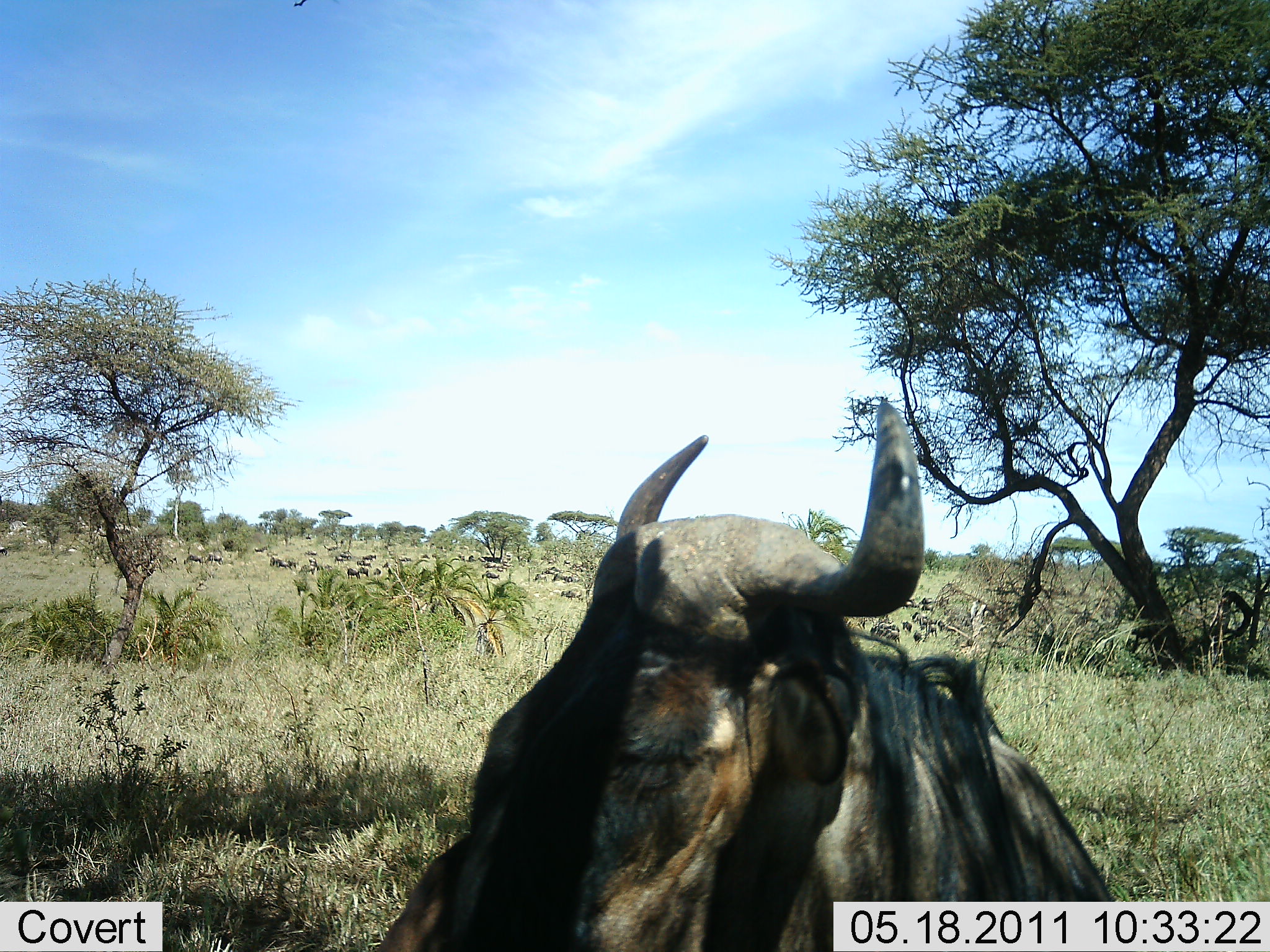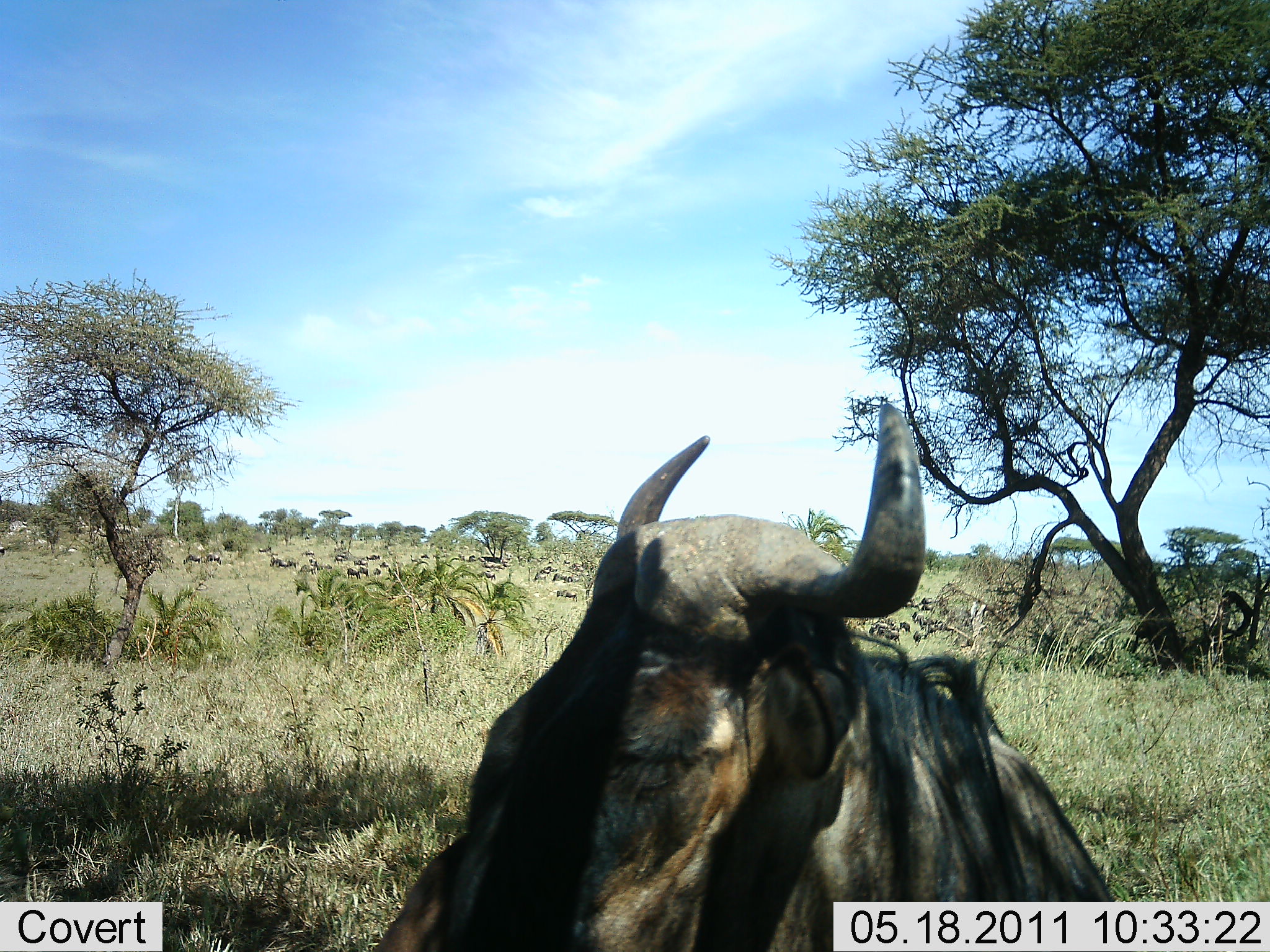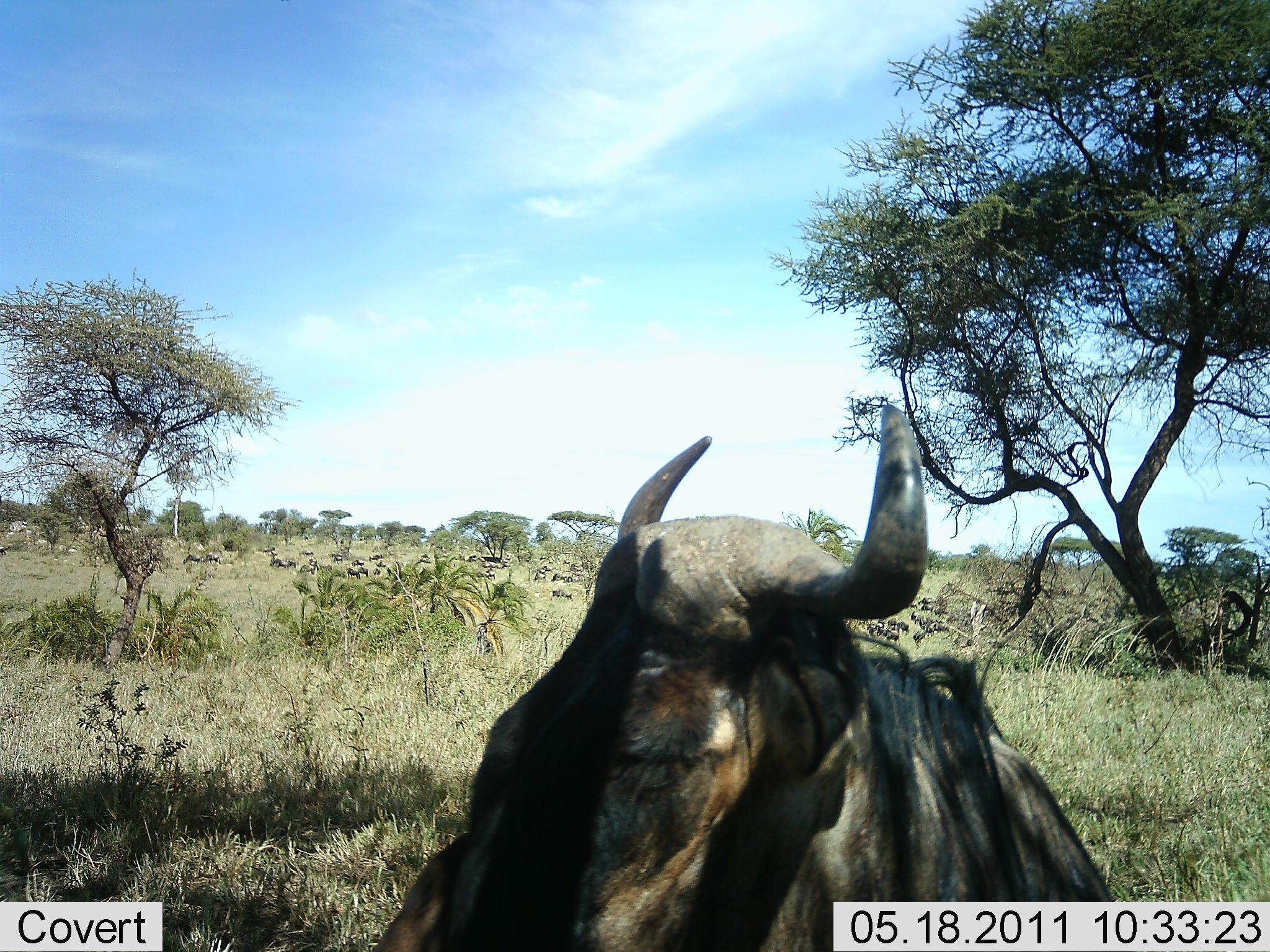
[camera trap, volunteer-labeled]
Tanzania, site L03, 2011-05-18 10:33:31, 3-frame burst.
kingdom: Animalia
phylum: Chordata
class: Mammalia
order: Artiodactyla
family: Bovidae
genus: Connochaetes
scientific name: Connochaetes taurinus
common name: blue wildebeest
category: wildebeest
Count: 11-50.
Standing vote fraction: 58%.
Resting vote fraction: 58%.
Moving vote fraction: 33%.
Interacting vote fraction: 8%.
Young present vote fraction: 0%.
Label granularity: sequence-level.